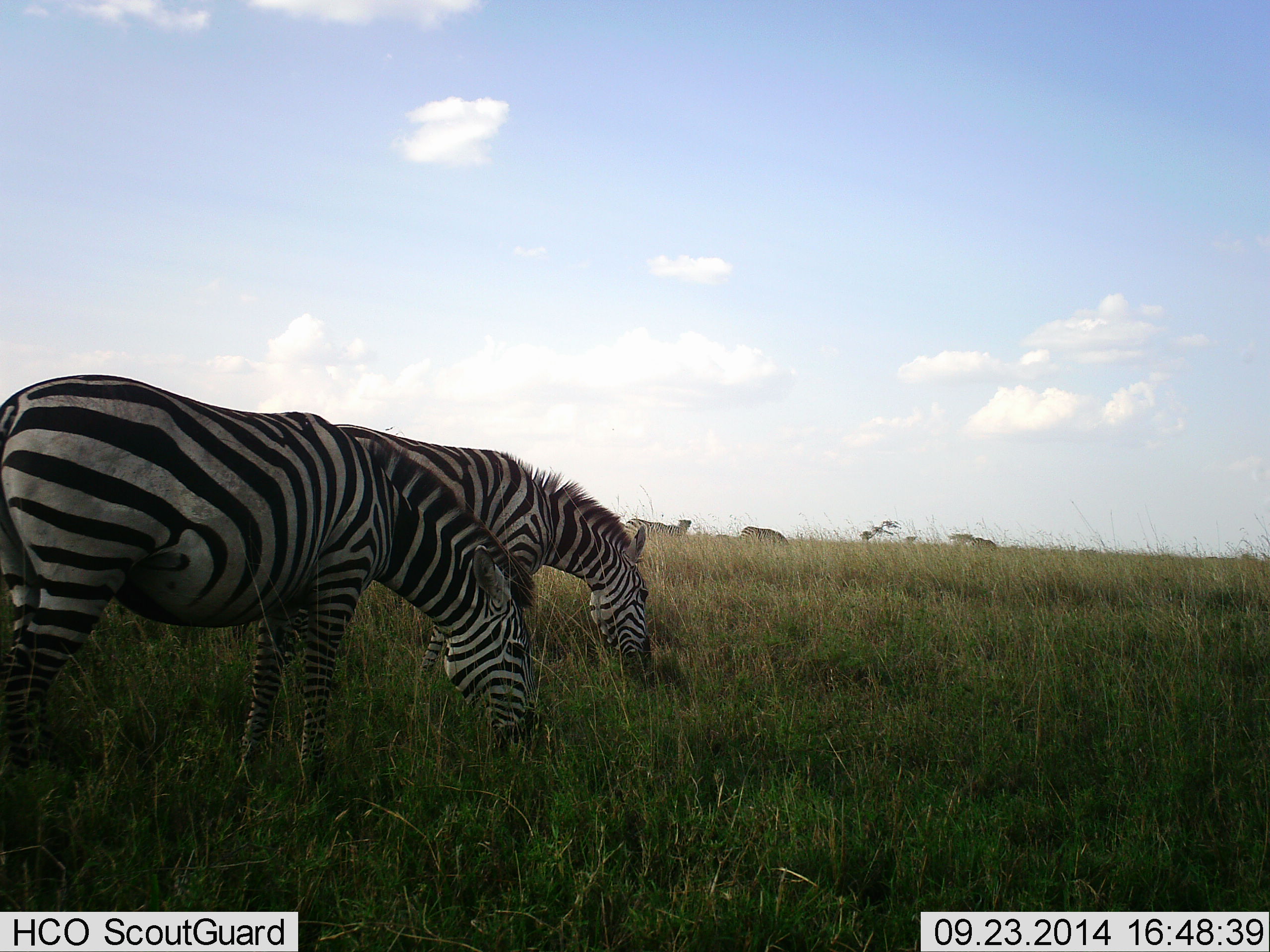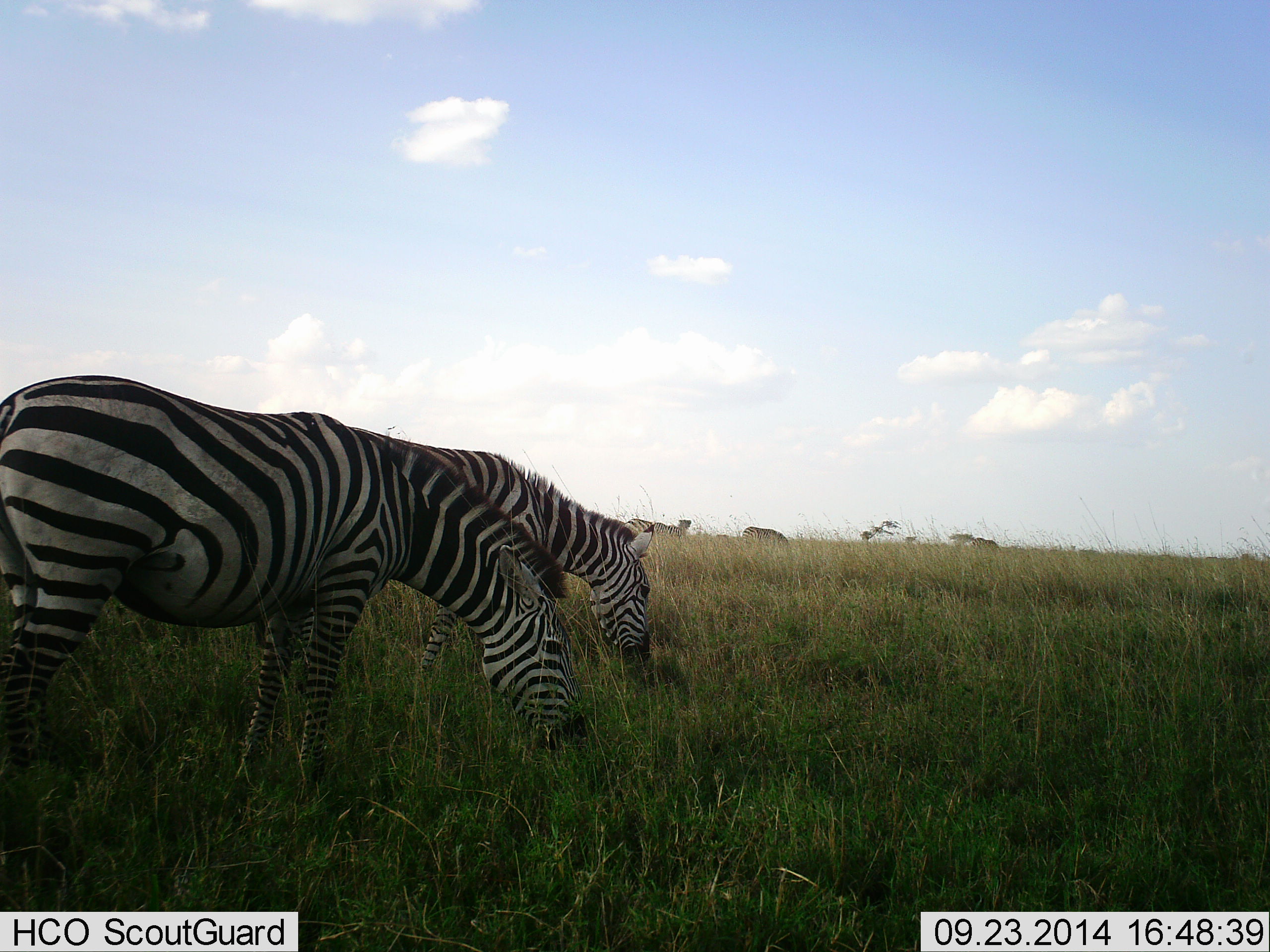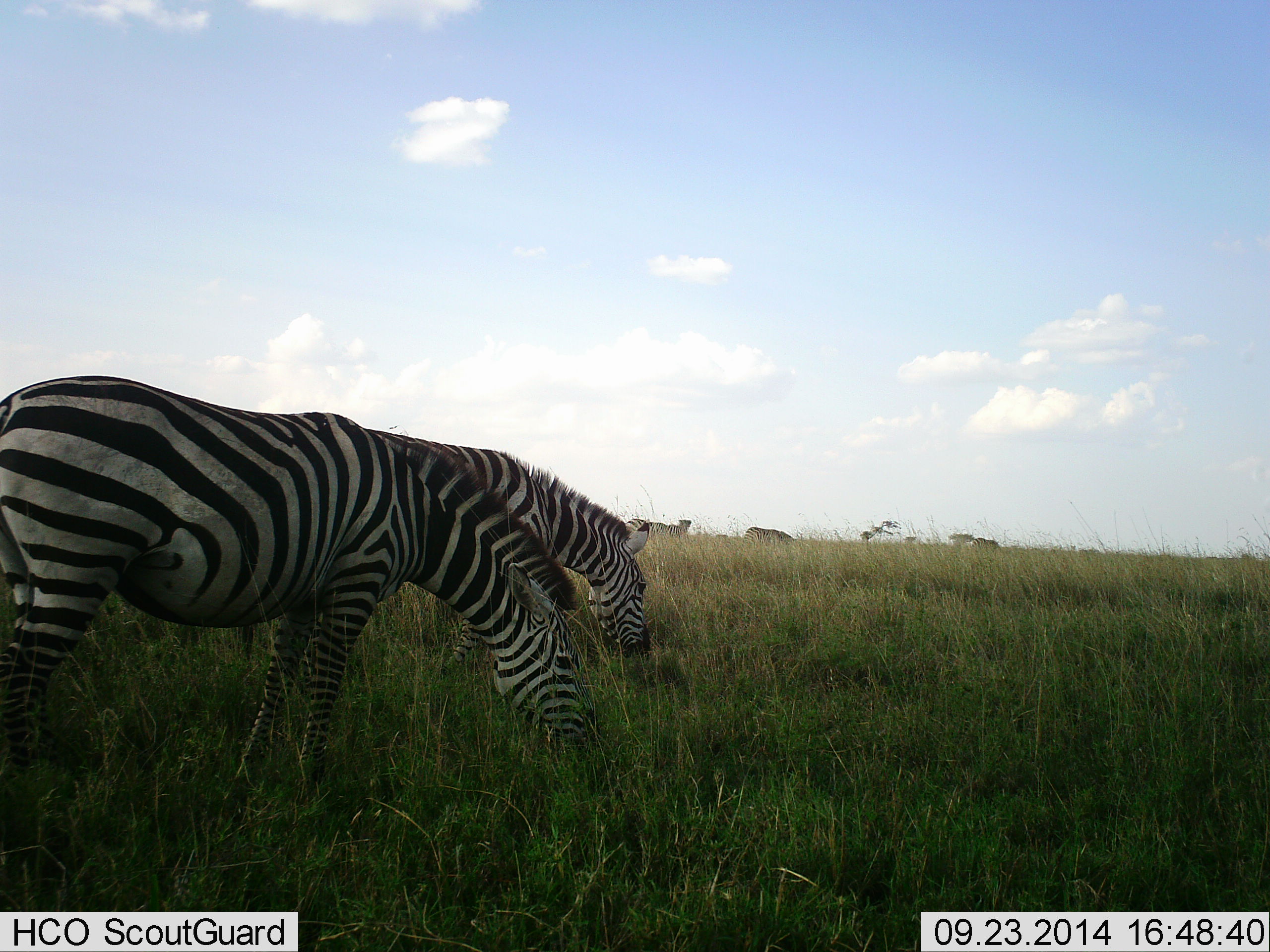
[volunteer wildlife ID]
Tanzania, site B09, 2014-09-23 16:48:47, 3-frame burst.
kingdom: Animalia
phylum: Chordata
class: Mammalia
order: Perissodactyla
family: Equidae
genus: Equus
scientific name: Equus quagga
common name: plains zebra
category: zebra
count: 2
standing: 10%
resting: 0%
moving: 0%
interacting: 0%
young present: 0%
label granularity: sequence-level